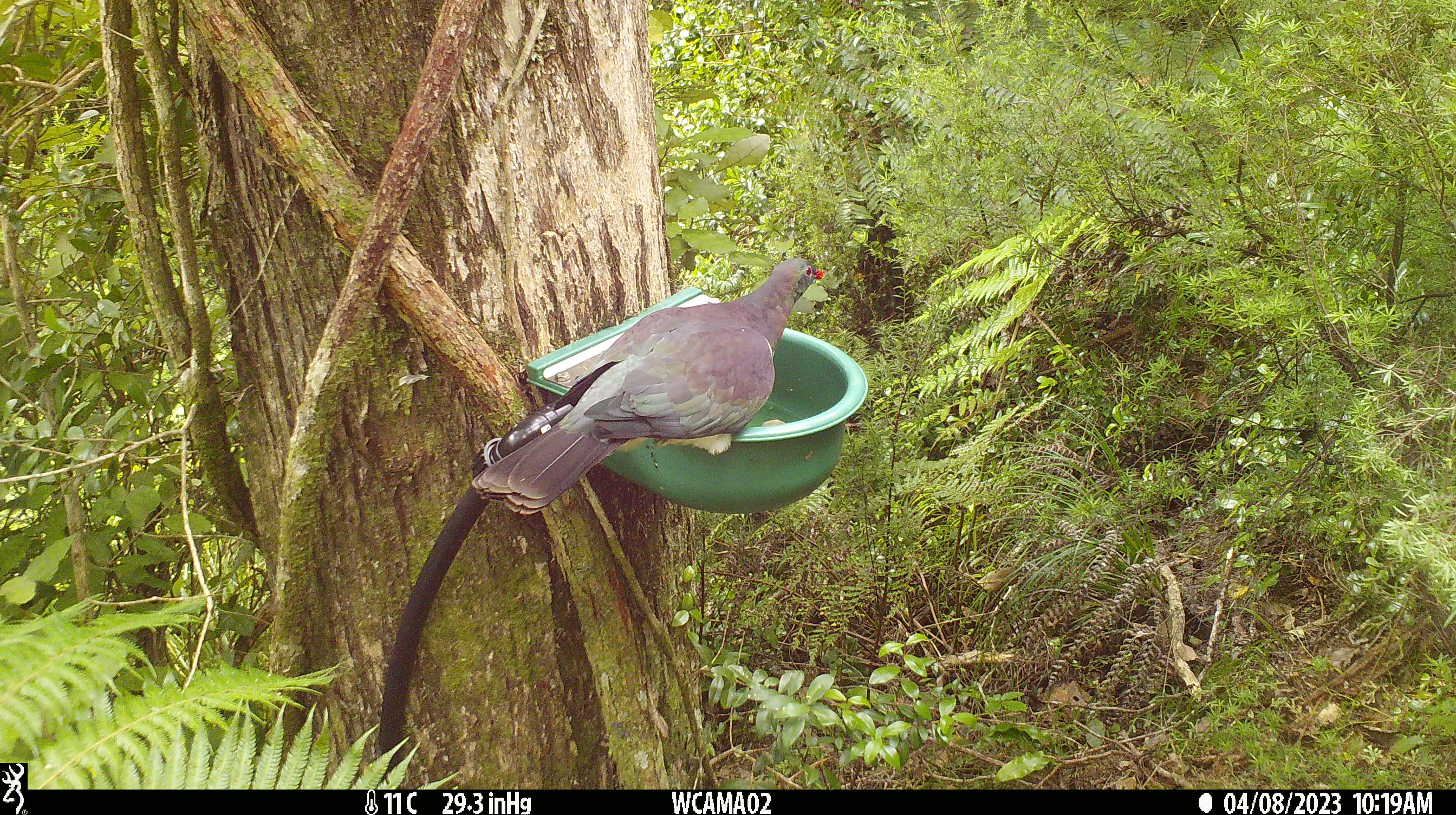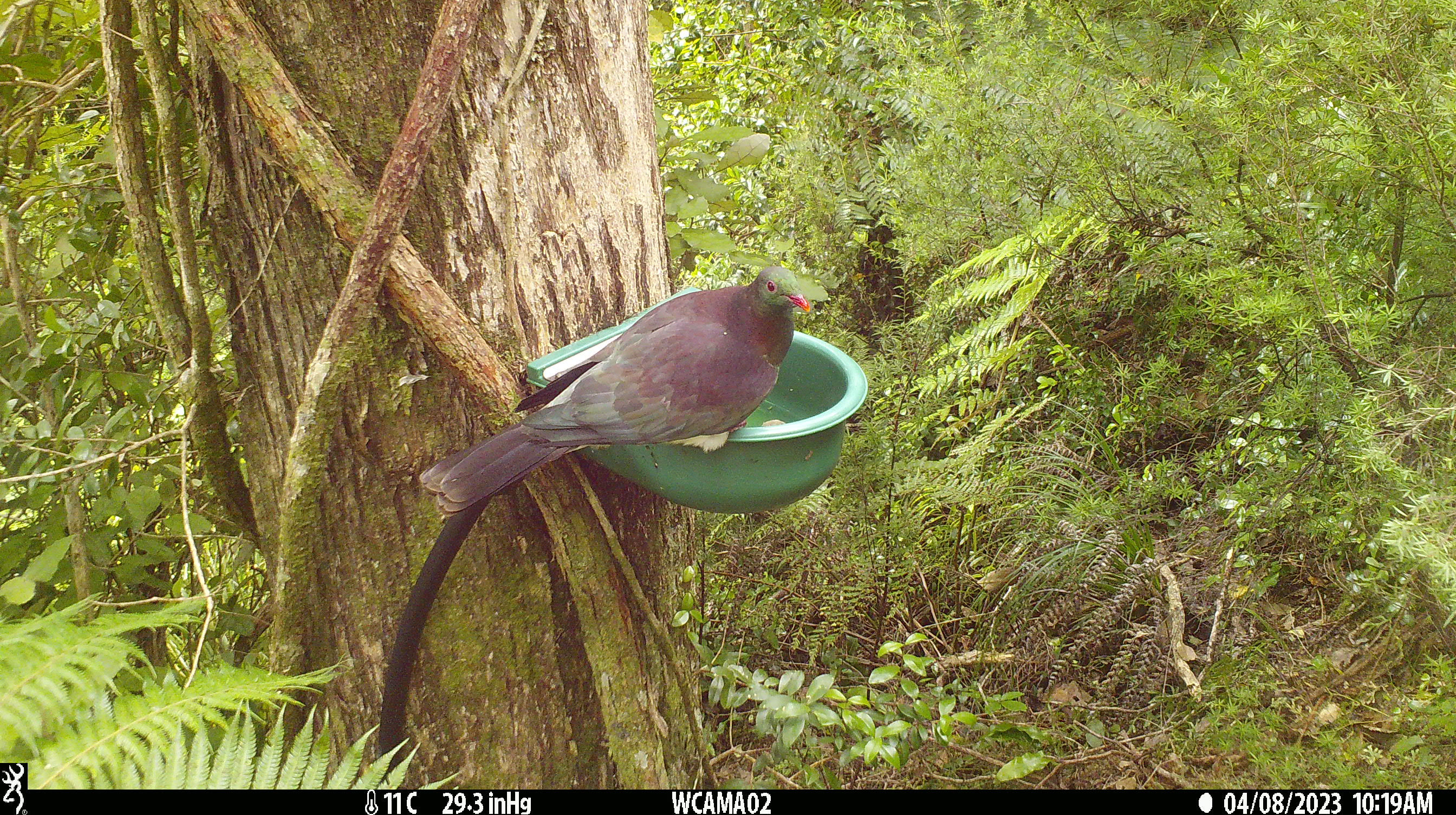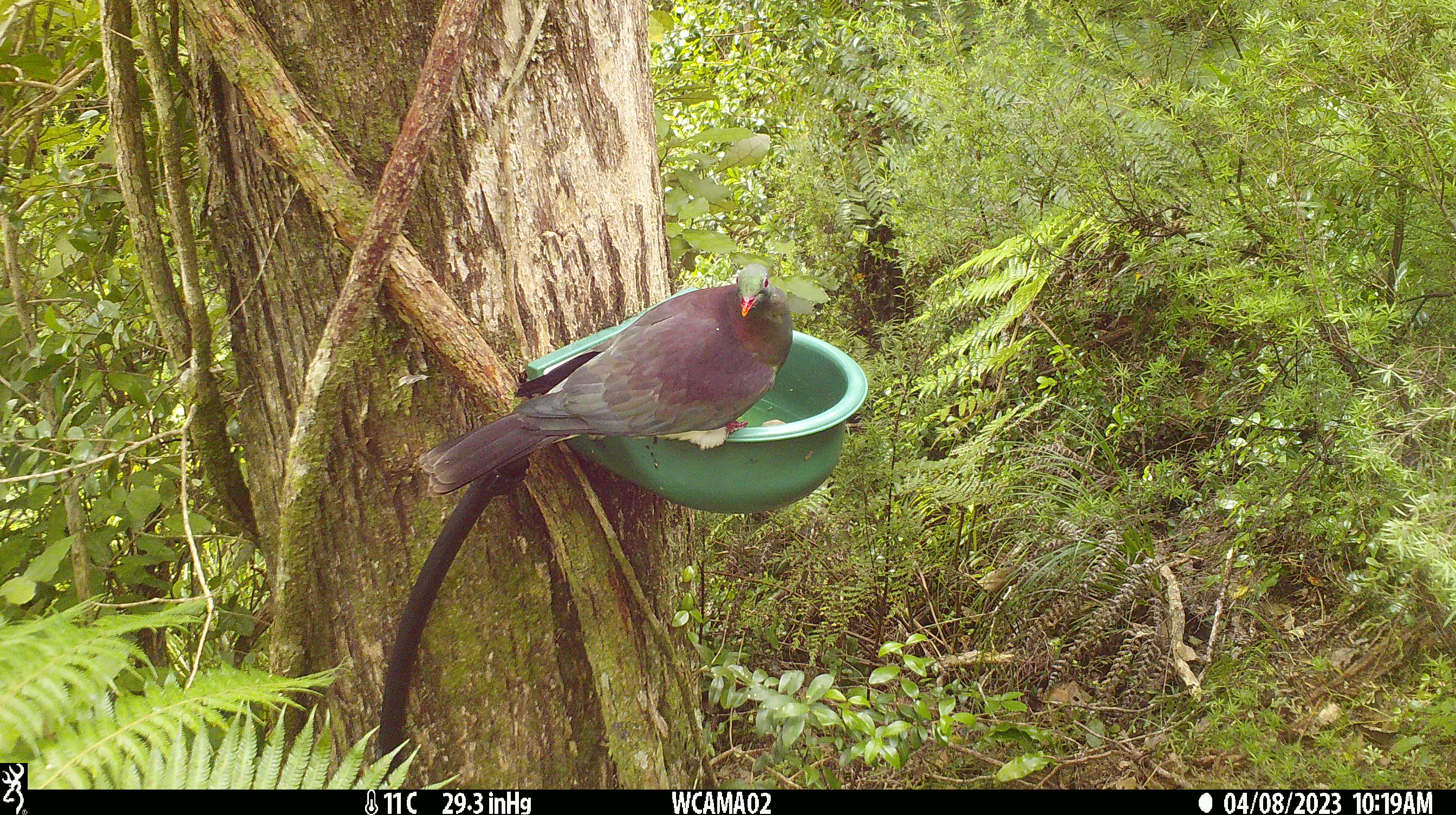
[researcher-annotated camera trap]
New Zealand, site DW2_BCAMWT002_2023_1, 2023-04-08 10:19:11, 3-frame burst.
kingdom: Animalia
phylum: Chordata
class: Aves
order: Columbiformes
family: Columbidae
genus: Hemiphaga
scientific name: Hemiphaga novaeseelandiae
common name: new zealand pigeon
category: kereru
Kereru (new zealand pigeon) (Hemiphaga novaeseelandiae).